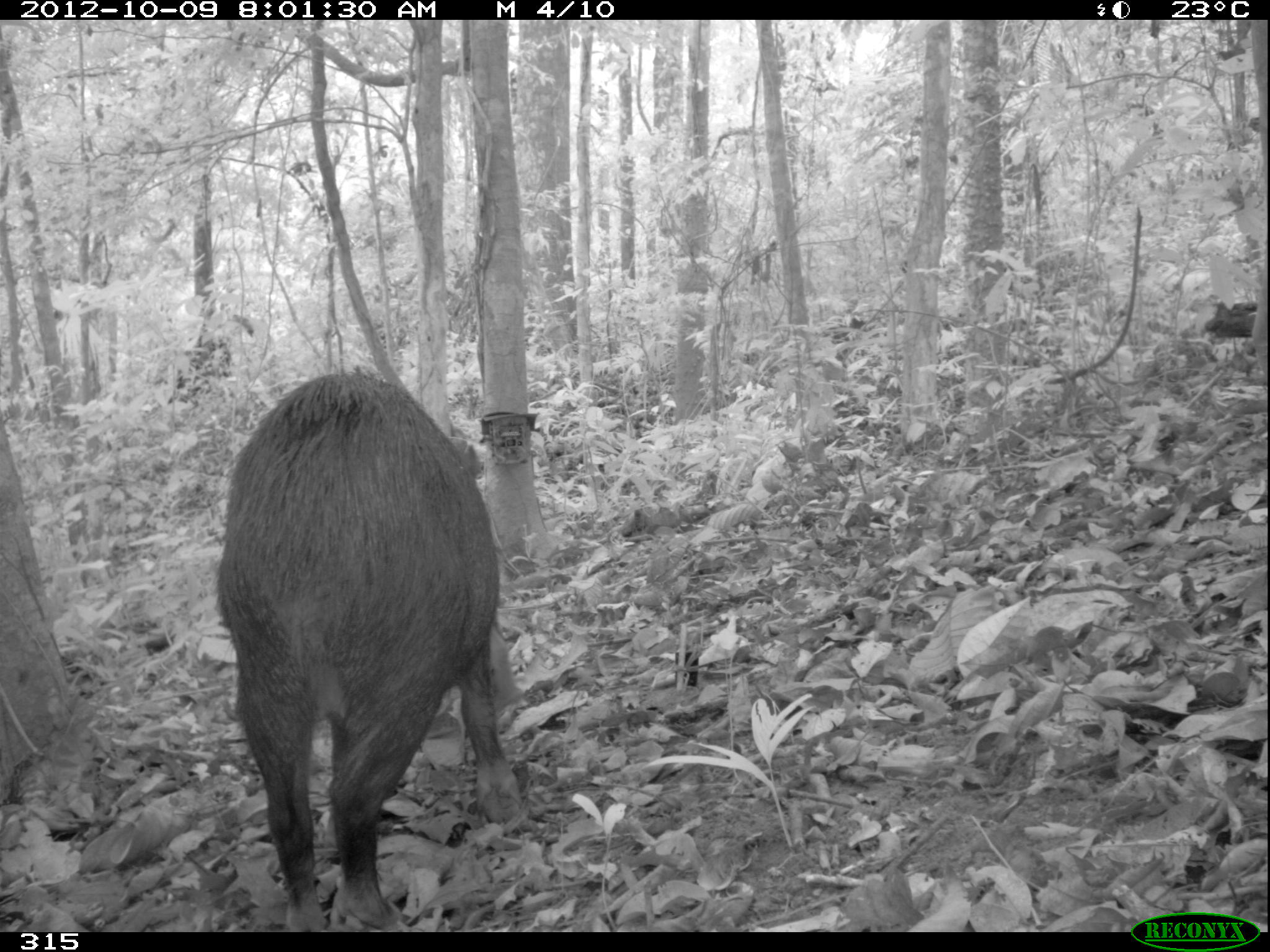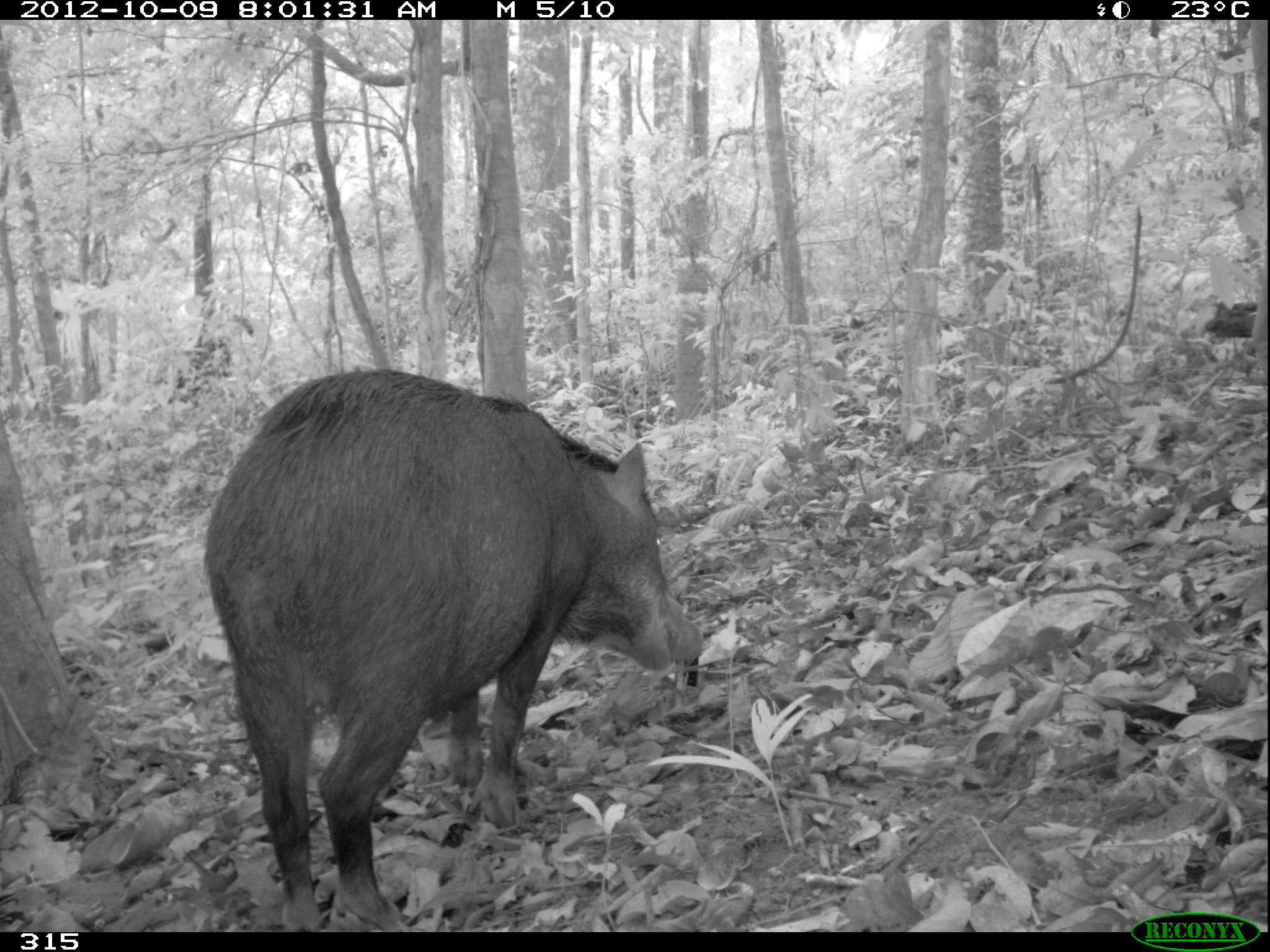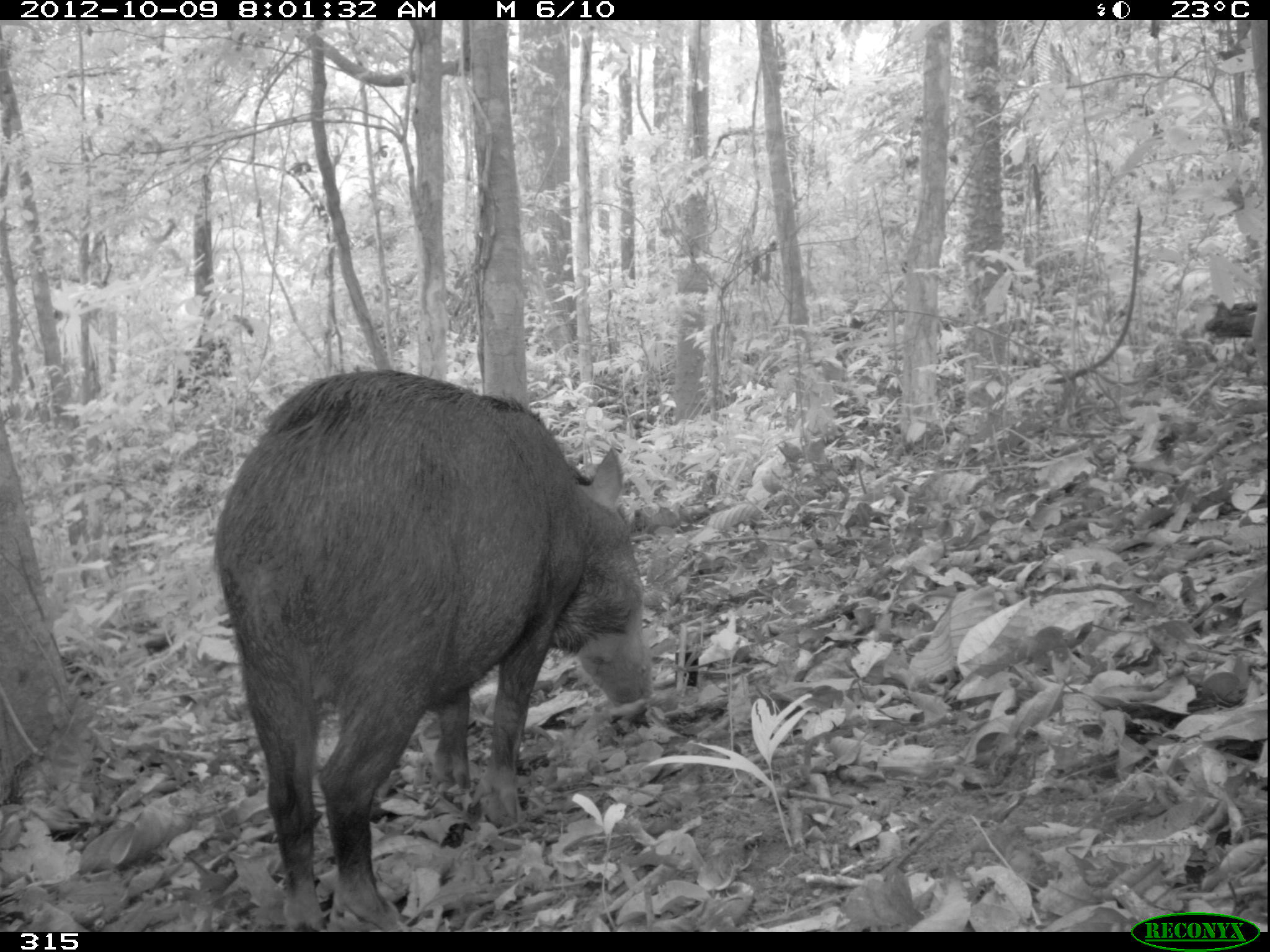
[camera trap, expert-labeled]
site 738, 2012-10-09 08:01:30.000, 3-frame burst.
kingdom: Animalia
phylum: Chordata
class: Mammalia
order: Artiodactyla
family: Tayassuidae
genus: Tayassu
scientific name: Tayassu pecari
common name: white-lipped peccary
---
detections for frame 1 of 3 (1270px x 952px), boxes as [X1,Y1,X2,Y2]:
tayassu pecari: [212,371,520,932]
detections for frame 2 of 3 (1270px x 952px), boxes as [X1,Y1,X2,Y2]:
tayassu pecari: [201,366,705,931]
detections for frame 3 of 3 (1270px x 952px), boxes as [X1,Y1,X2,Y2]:
tayassu pecari: [210,368,655,931]